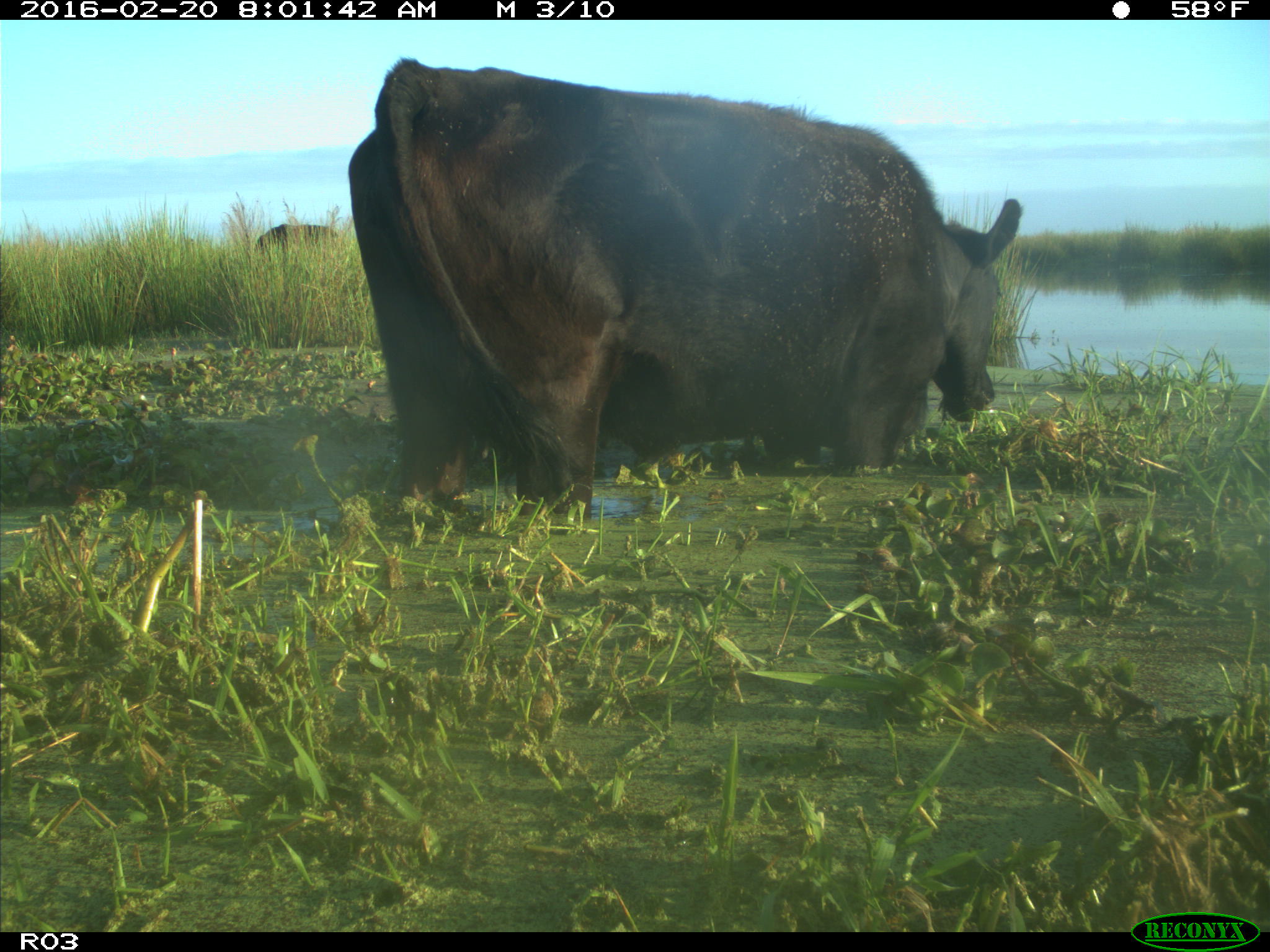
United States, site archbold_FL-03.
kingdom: Animalia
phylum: Chordata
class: Mammalia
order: Artiodactyla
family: Bovidae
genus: Bos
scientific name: Bos taurus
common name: domestic cow